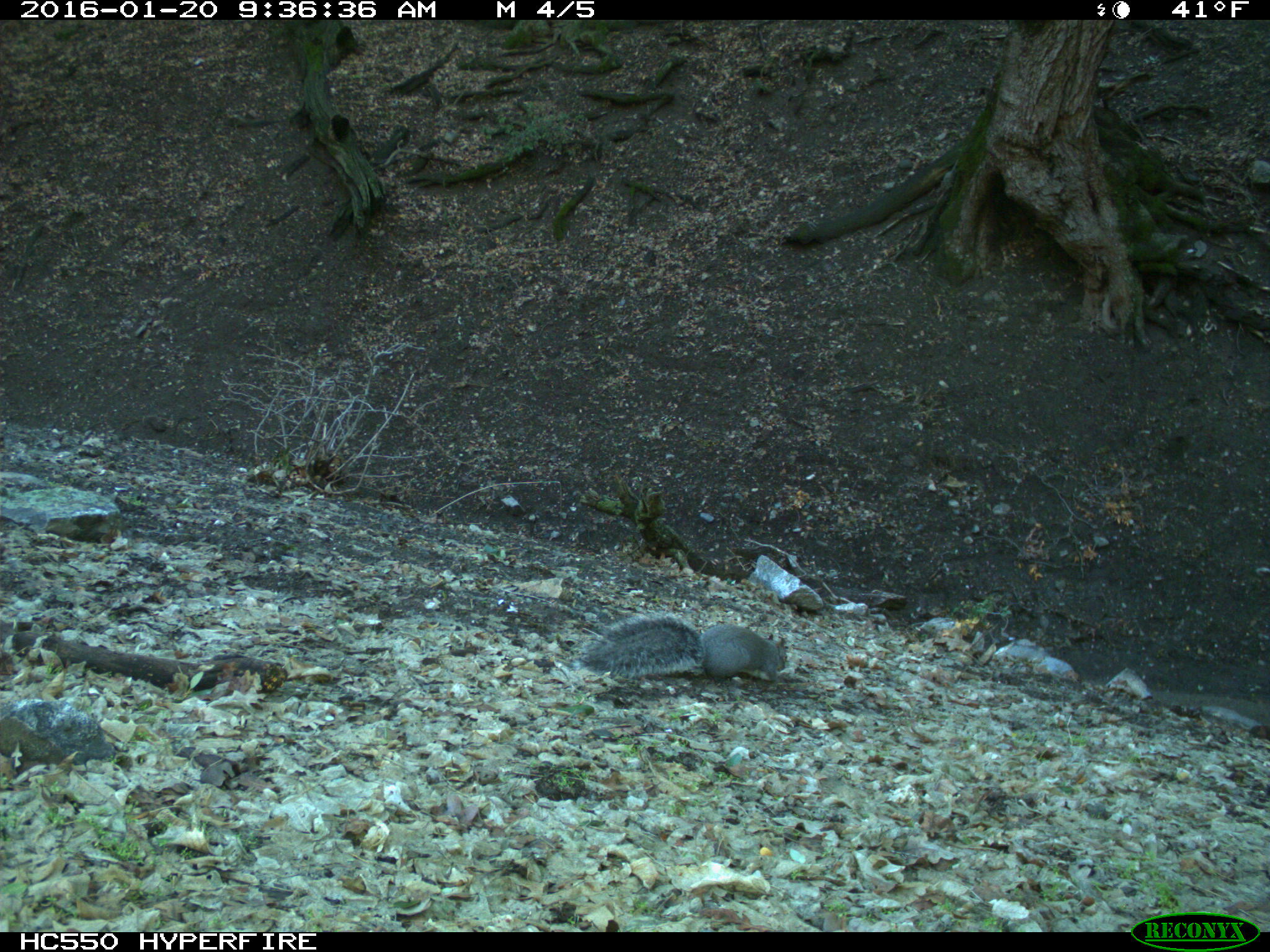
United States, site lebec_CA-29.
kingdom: Animalia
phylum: Chordata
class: Mammalia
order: Rodentia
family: Sciuridae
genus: Sciurus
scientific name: Sciurus carolinensis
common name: eastern gray squirrel